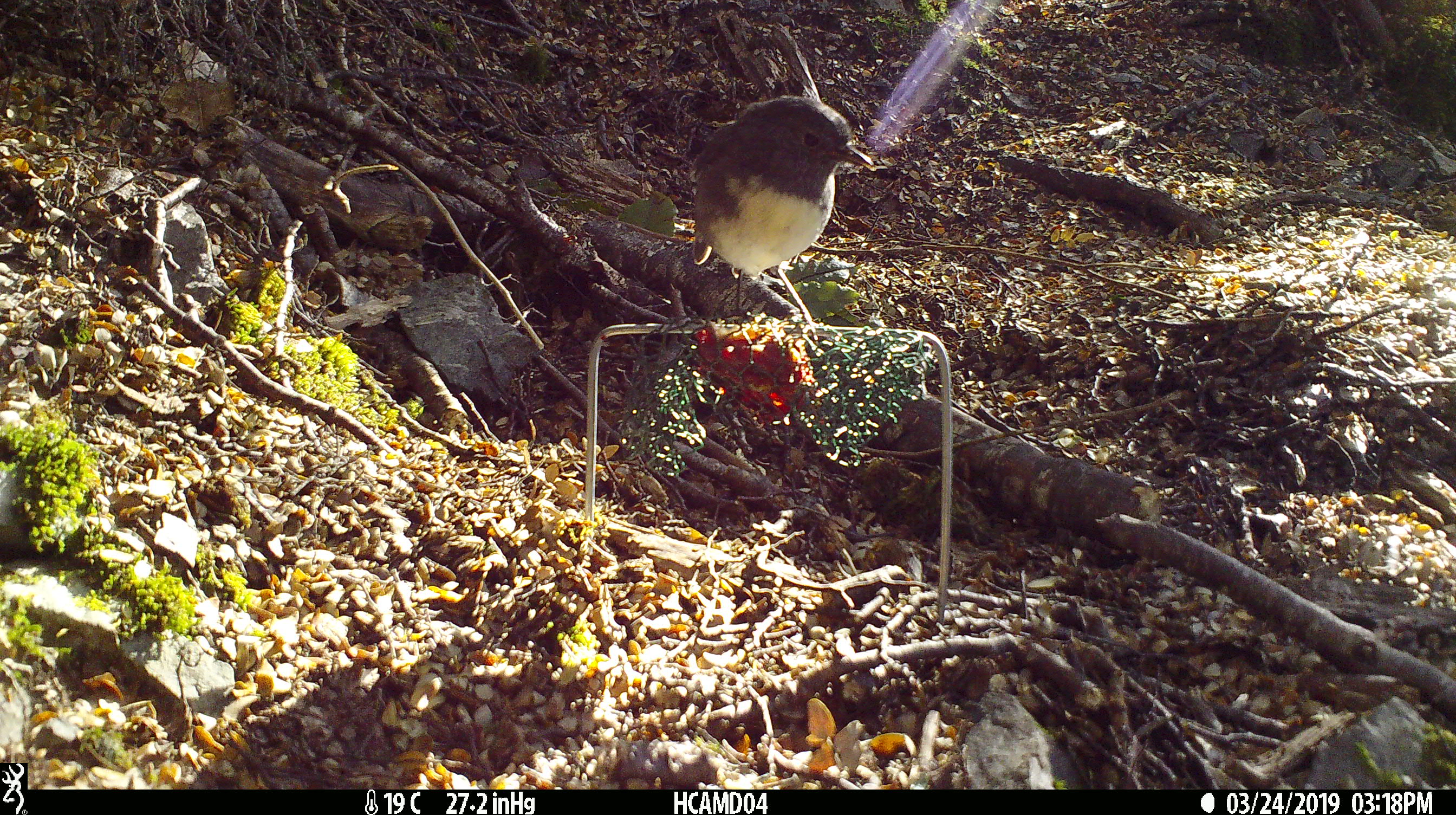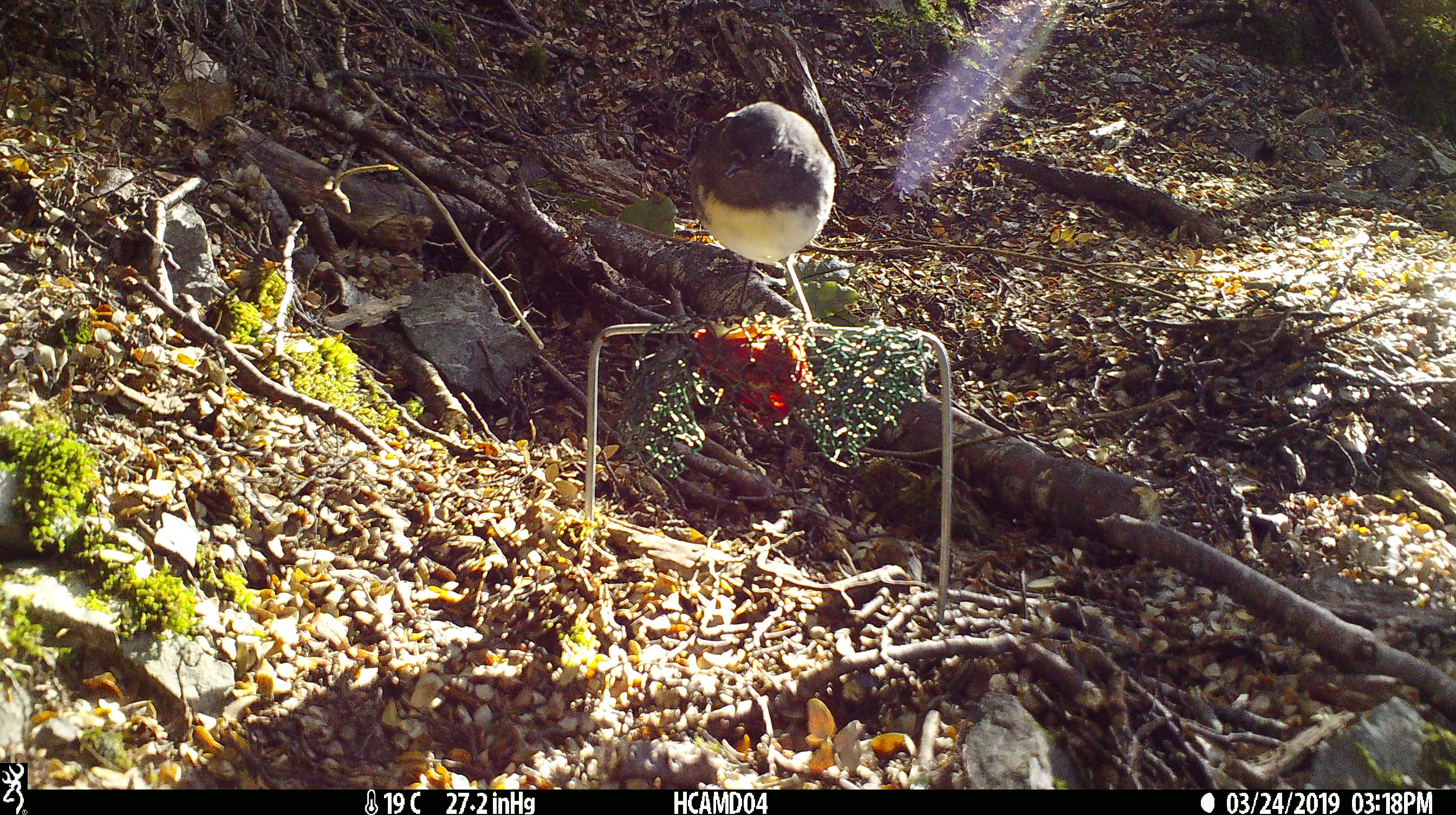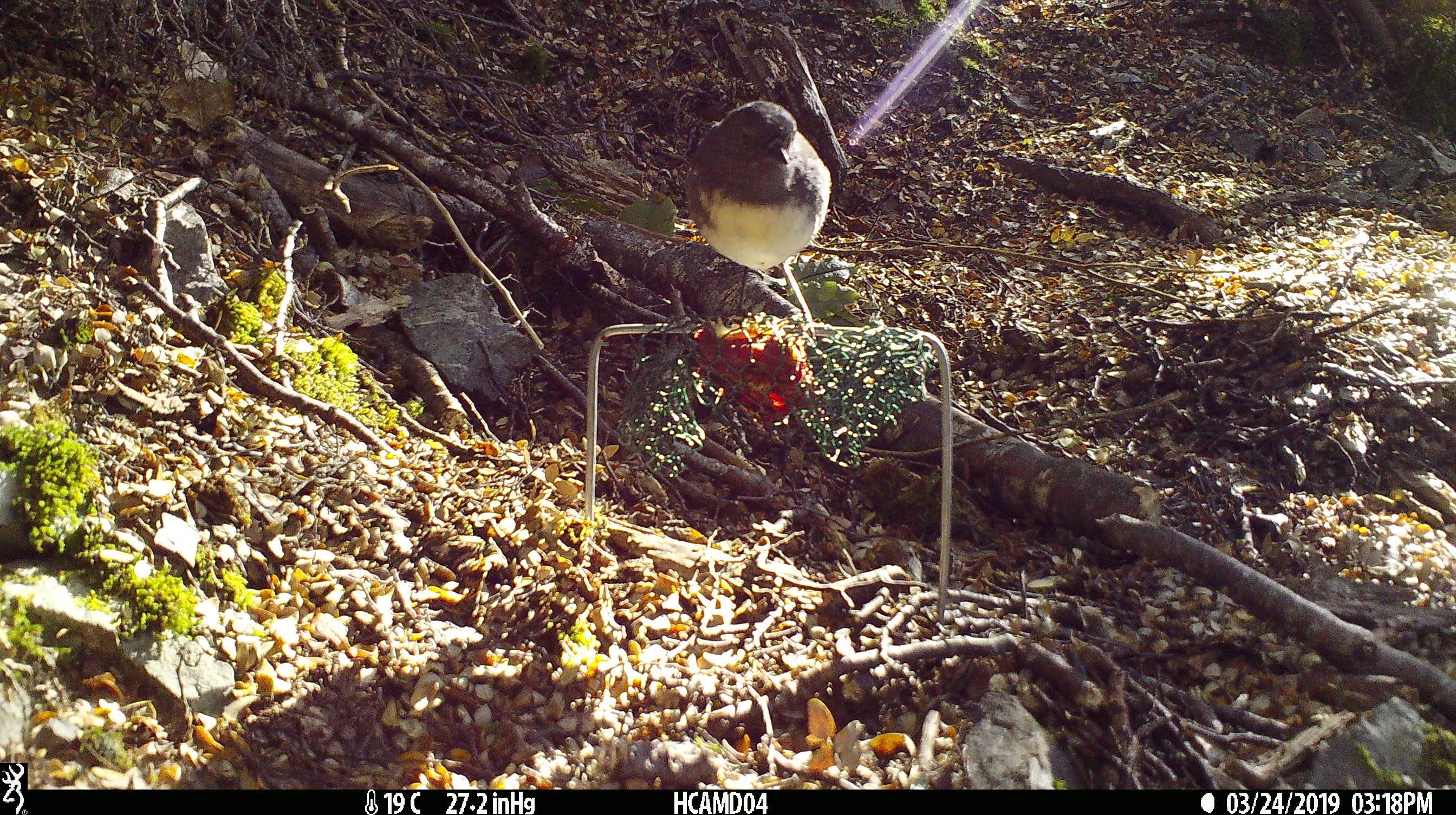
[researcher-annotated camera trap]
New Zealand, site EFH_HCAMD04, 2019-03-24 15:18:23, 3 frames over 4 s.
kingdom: Animalia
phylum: Chordata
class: Aves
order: Passeriformes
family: Petroicidae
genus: Petroica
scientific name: Petroica australis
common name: new zealand robin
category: robin